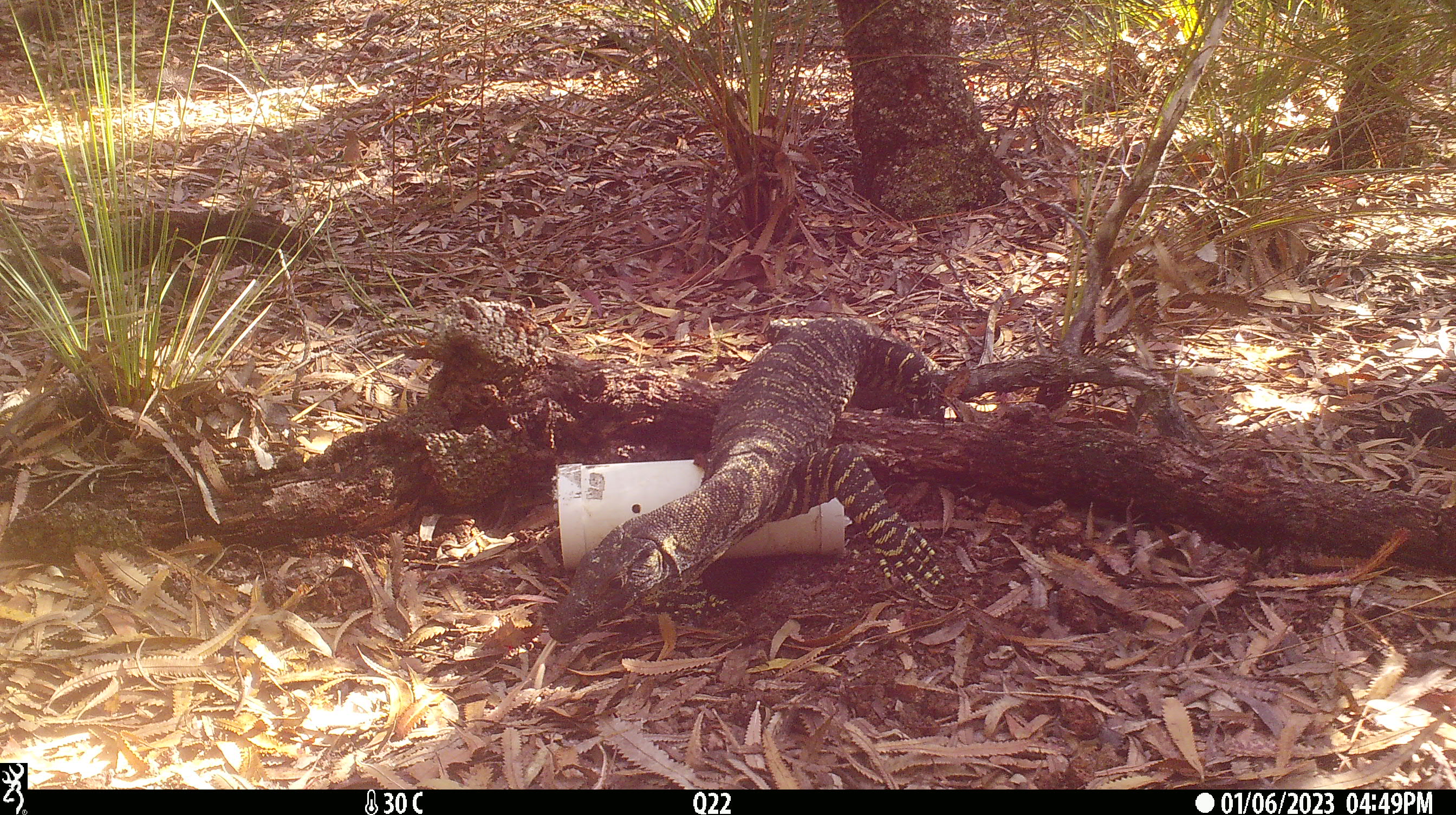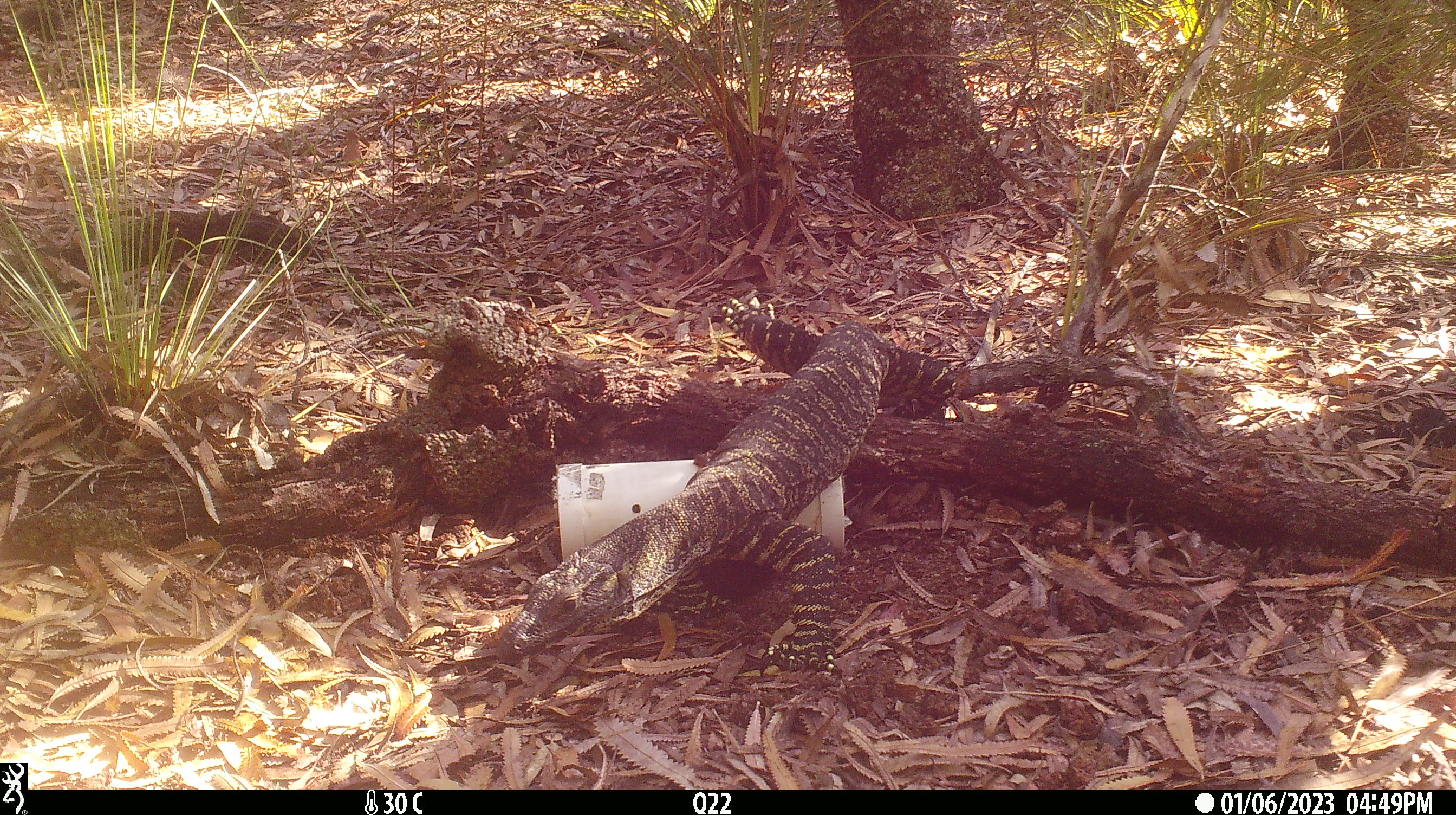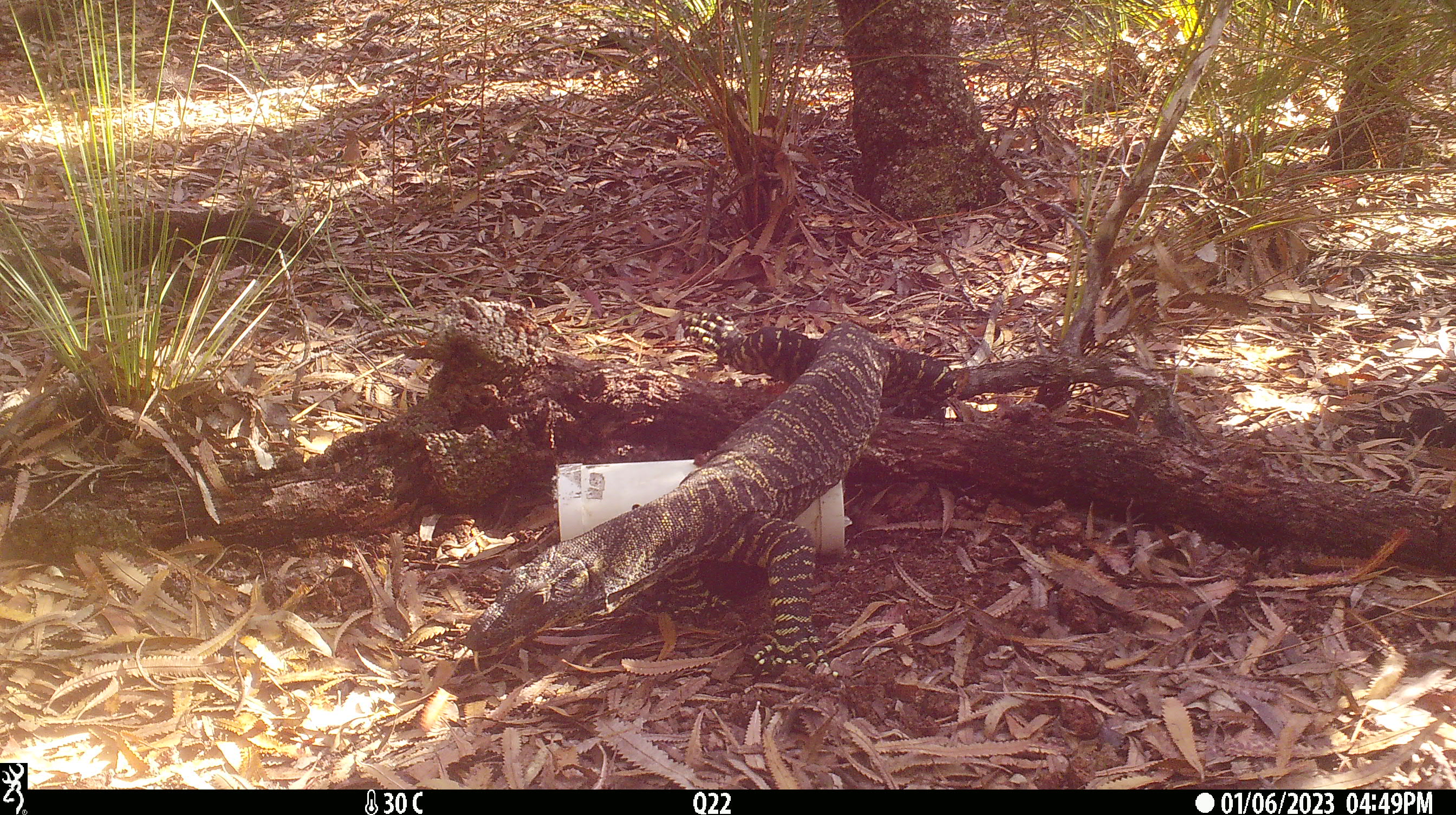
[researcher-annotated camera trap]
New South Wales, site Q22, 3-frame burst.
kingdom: Animalia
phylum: Chordata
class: Reptilia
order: Squamata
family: Varanidae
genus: Varanus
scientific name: Varanus varius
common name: lace monitor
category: goanna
Goanna (lace monitor) (Varanus varius).